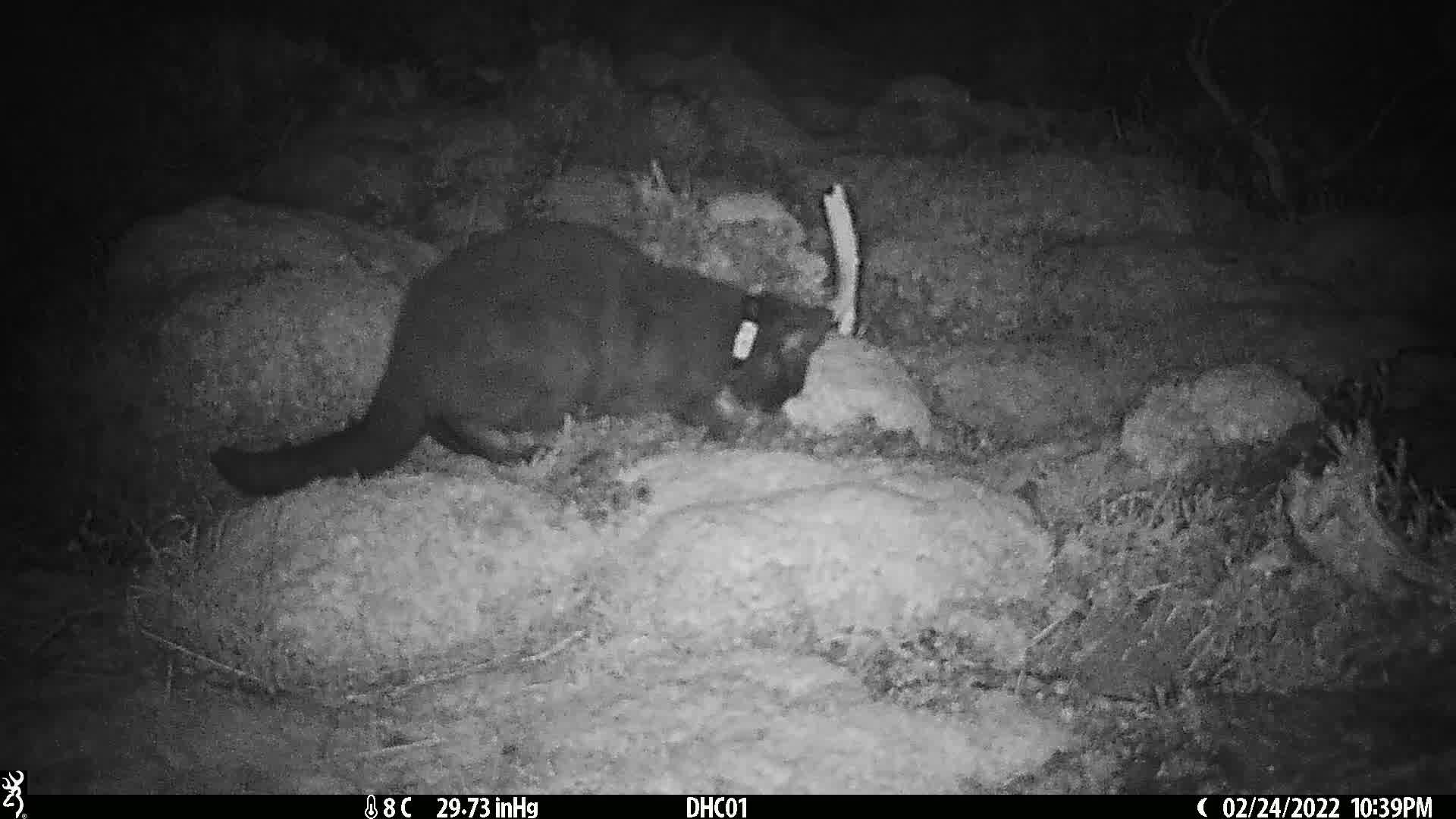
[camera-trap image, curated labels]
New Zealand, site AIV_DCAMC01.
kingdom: Animalia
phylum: Chordata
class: Mammalia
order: Carnivora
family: Felidae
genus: Felis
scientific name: Felis catus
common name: domestic cat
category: cat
Cat (domestic cat) (Felis catus).